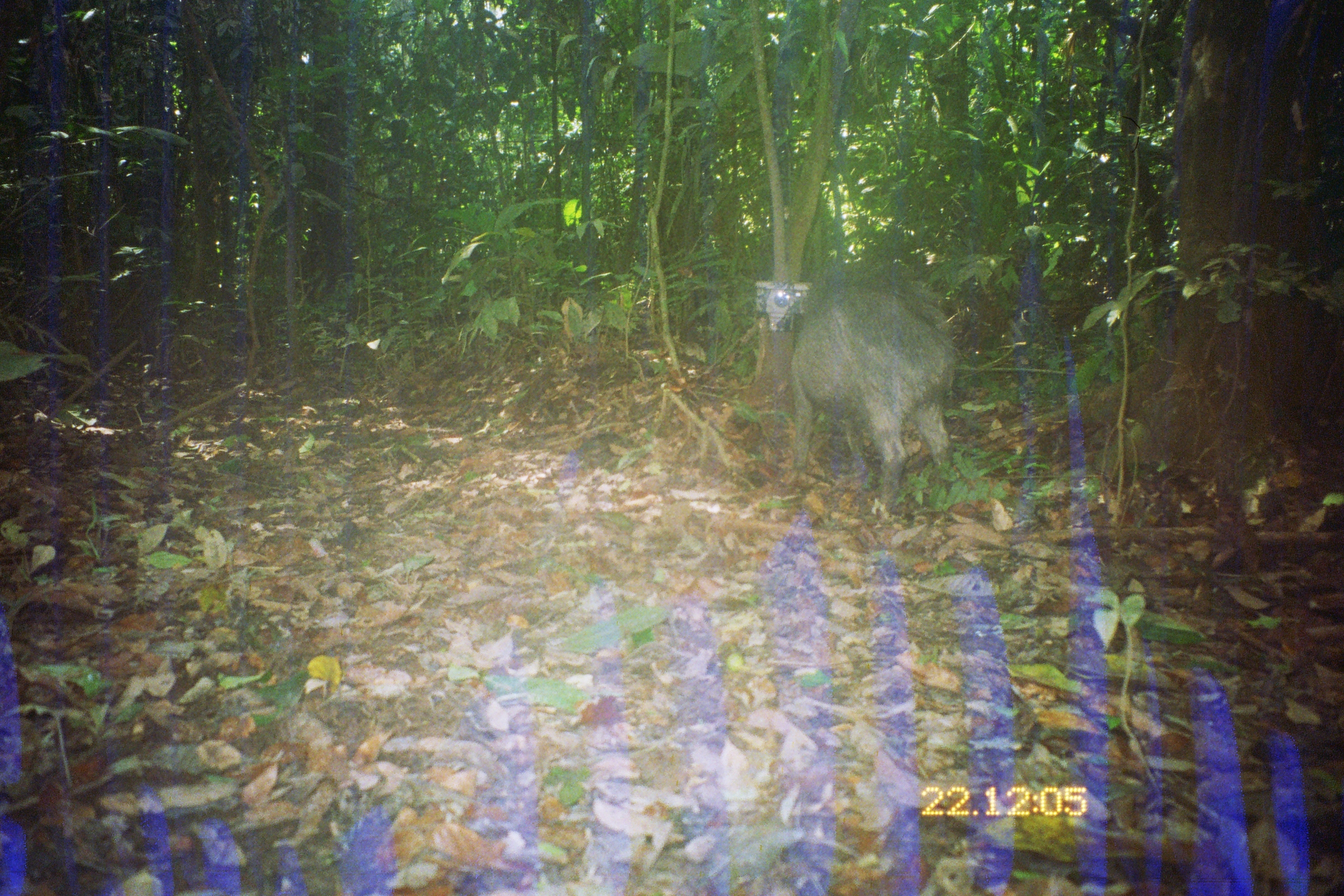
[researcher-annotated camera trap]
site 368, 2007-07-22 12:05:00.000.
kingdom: Animalia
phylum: Chordata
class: Mammalia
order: Artiodactyla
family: Tayassuidae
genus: Tayassu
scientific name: Tayassu pecari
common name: white-lipped peccary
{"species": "Tayassu pecari (white-lipped peccary)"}